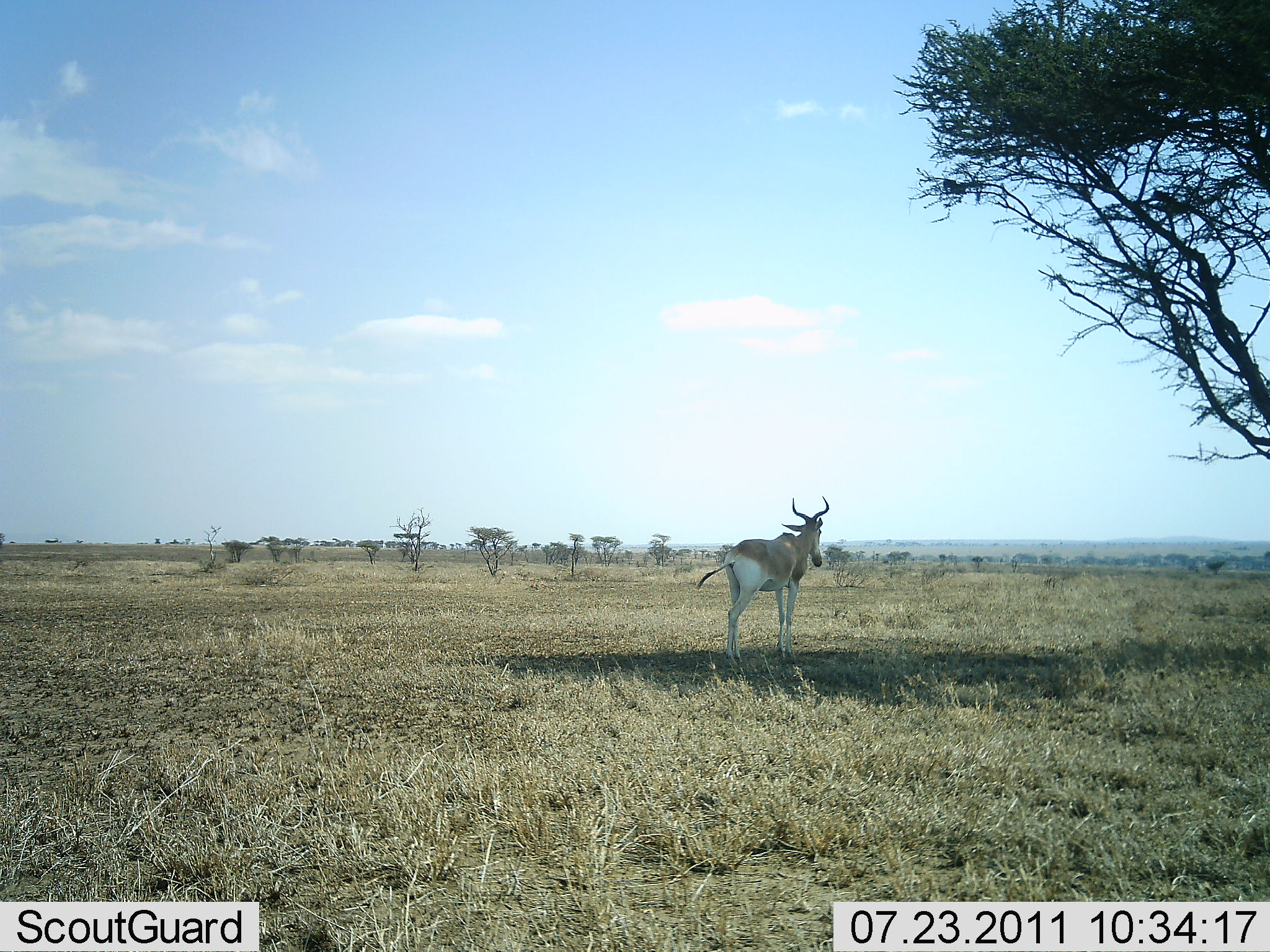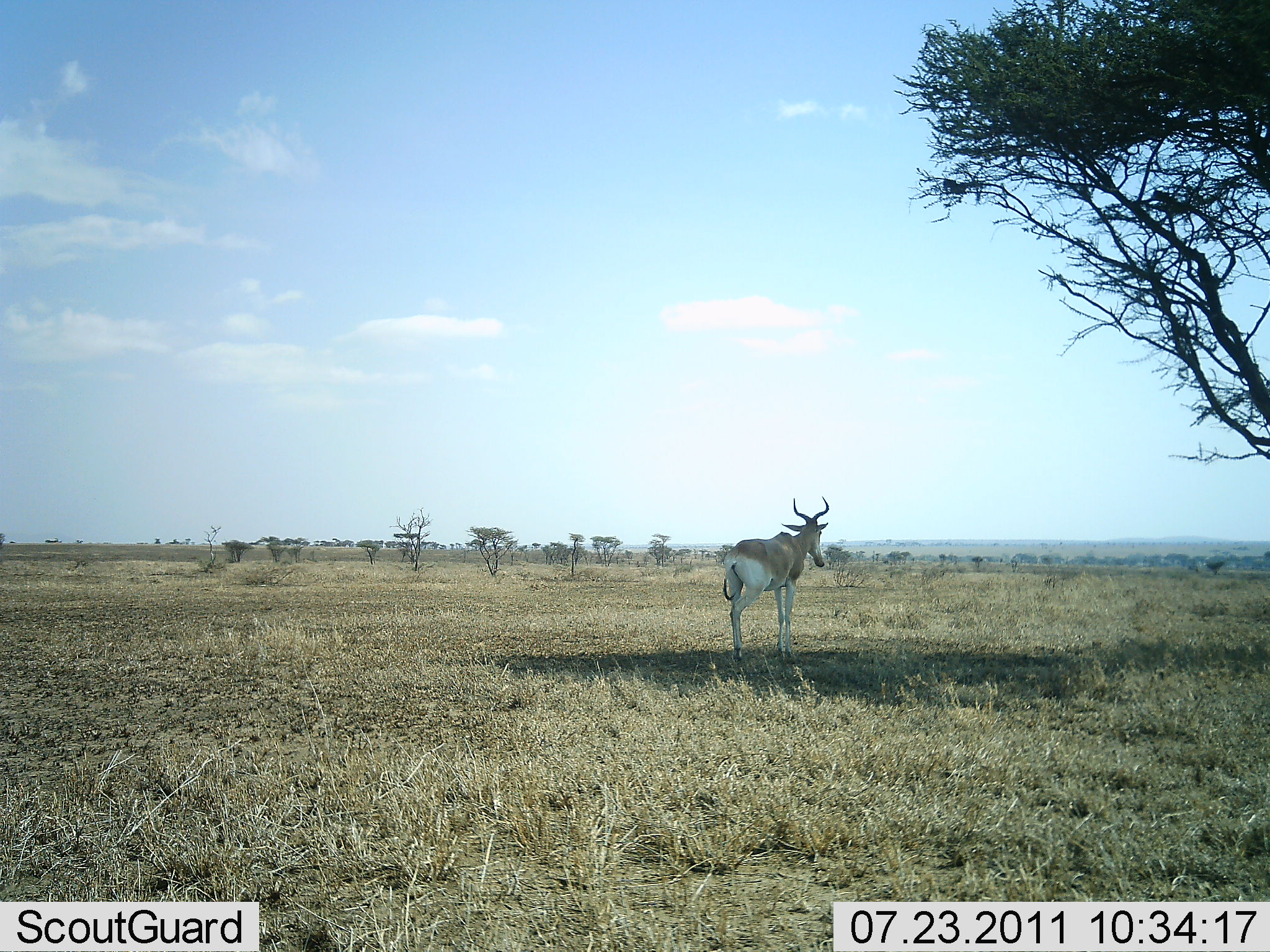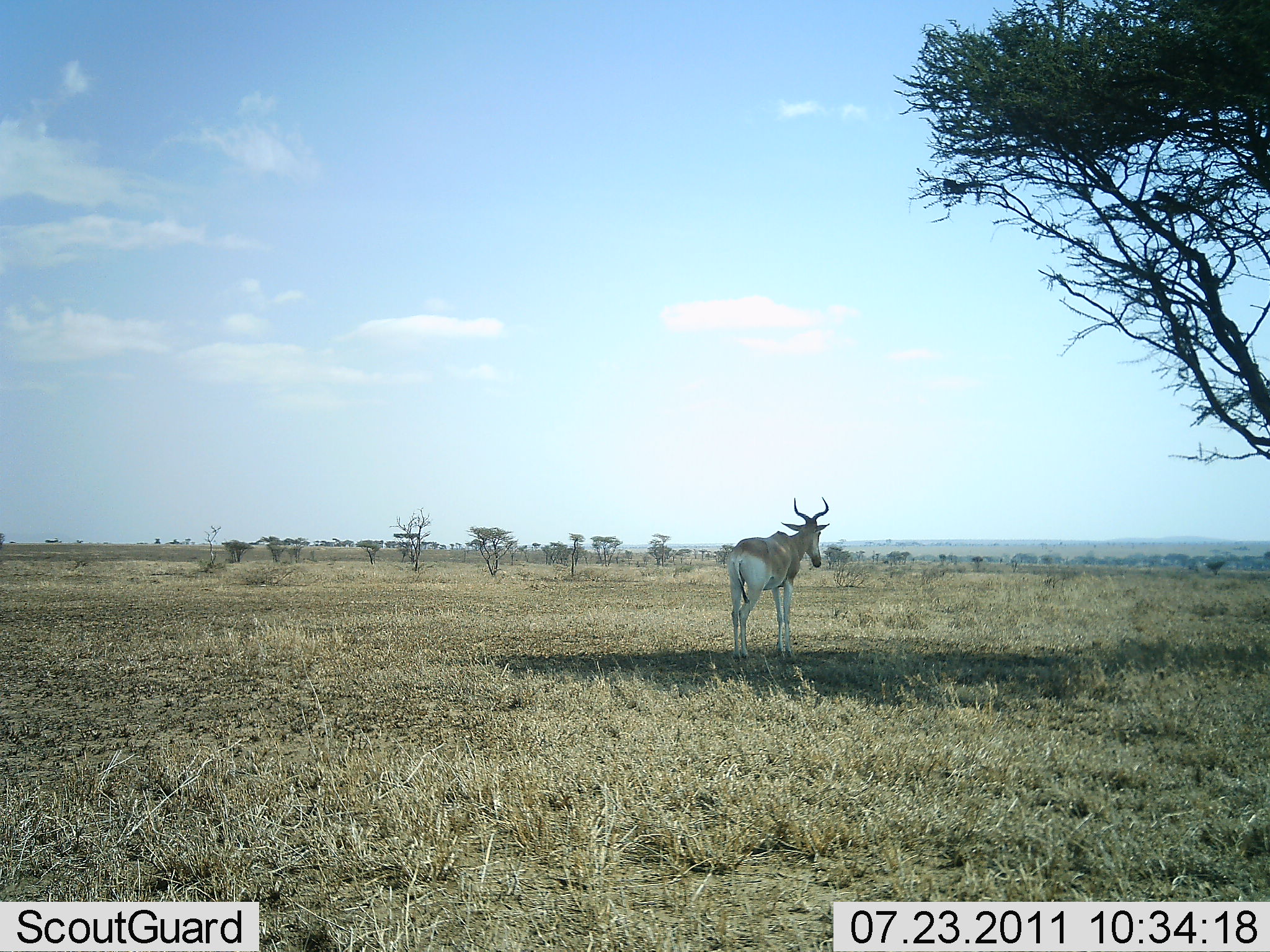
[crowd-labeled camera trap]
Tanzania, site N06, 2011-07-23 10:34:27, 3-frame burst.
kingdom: Animalia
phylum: Chordata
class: Mammalia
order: Artiodactyla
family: Bovidae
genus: Alcelaphus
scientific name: Alcelaphus buselaphus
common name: hartebeest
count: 1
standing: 100%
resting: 0%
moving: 0%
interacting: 0%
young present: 0%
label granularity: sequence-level